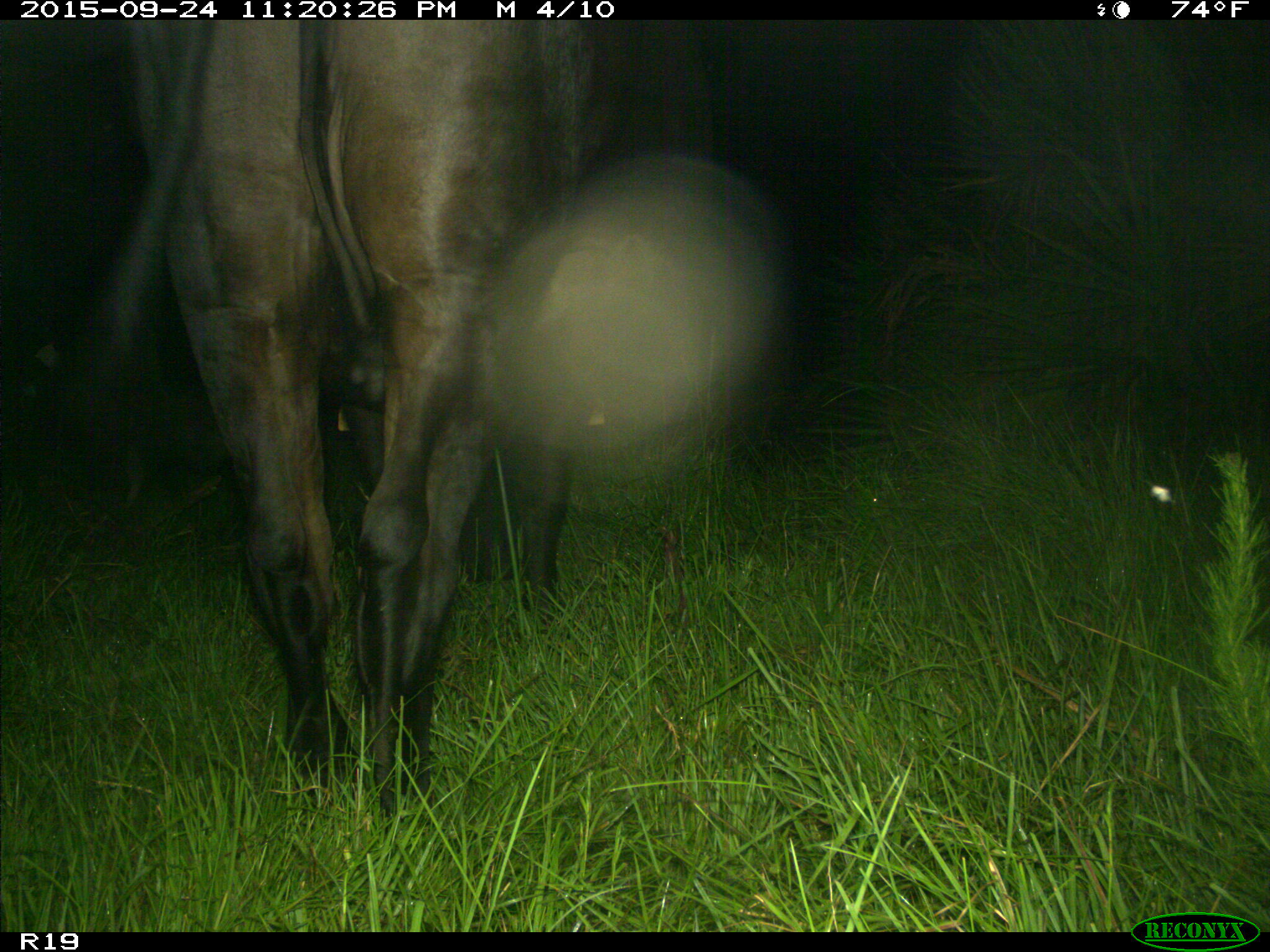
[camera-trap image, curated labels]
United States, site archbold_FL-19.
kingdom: Animalia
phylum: Chordata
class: Mammalia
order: Artiodactyla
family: Bovidae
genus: Bos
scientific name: Bos taurus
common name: domestic cow